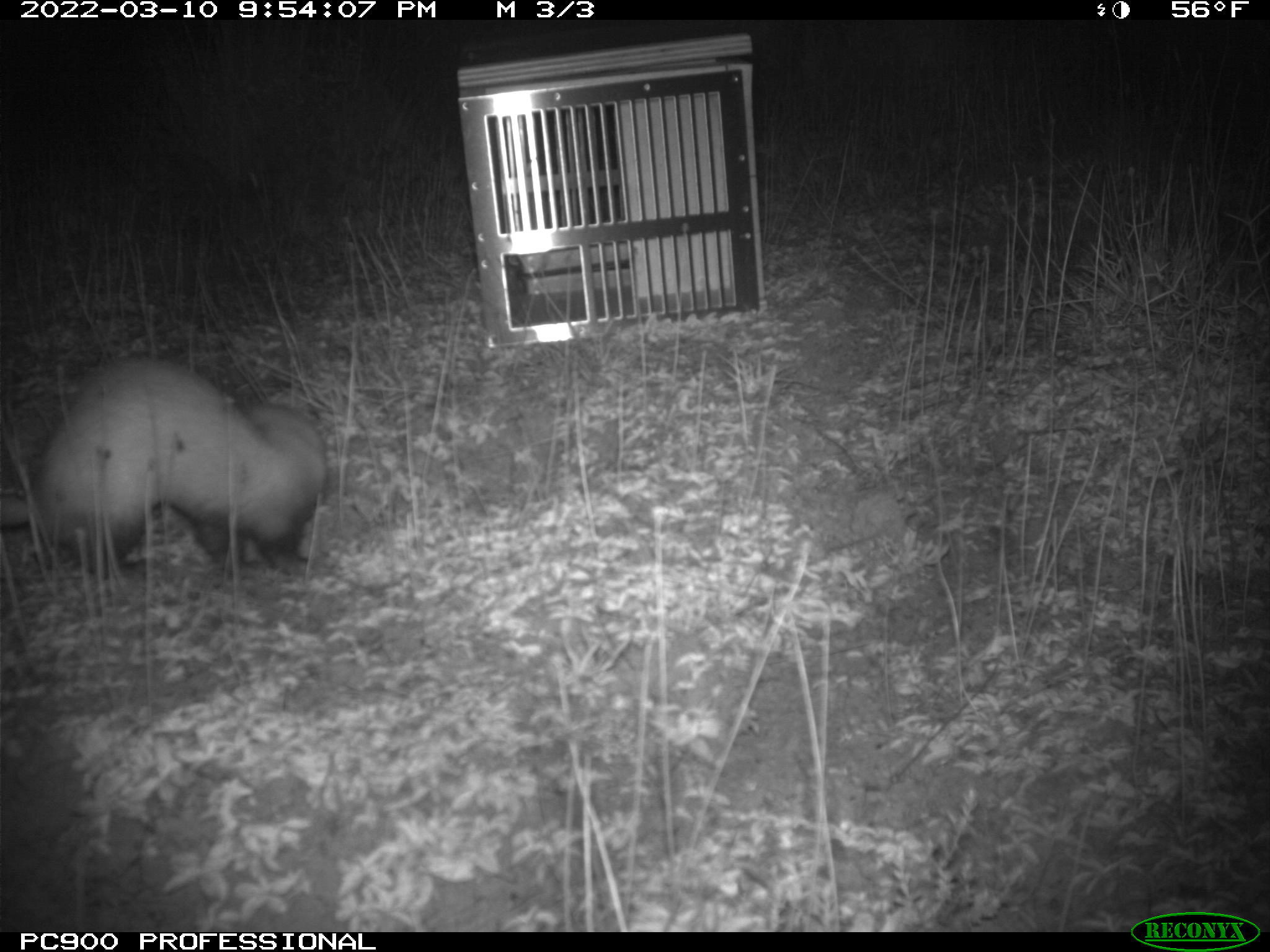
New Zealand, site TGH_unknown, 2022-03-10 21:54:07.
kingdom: Animalia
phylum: Chordata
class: Mammalia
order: Carnivora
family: Mustelidae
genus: Mustela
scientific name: Mustela furo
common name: ferret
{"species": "ferret (Mustela furo)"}